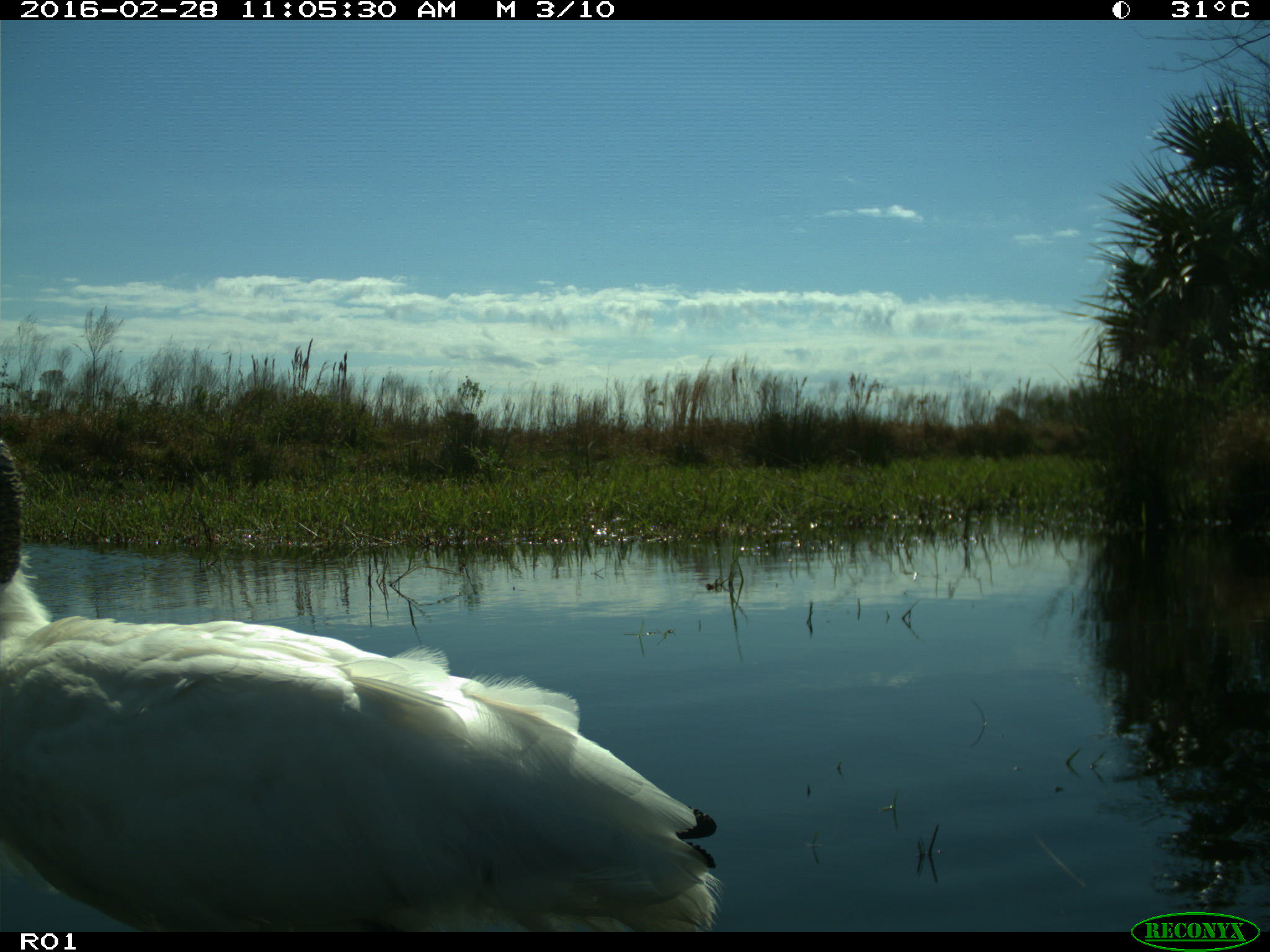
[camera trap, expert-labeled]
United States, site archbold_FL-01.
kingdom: Animalia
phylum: Chordata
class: Aves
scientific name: Aves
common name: birds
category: unidentified bird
Unidentified bird (birds) (Aves).